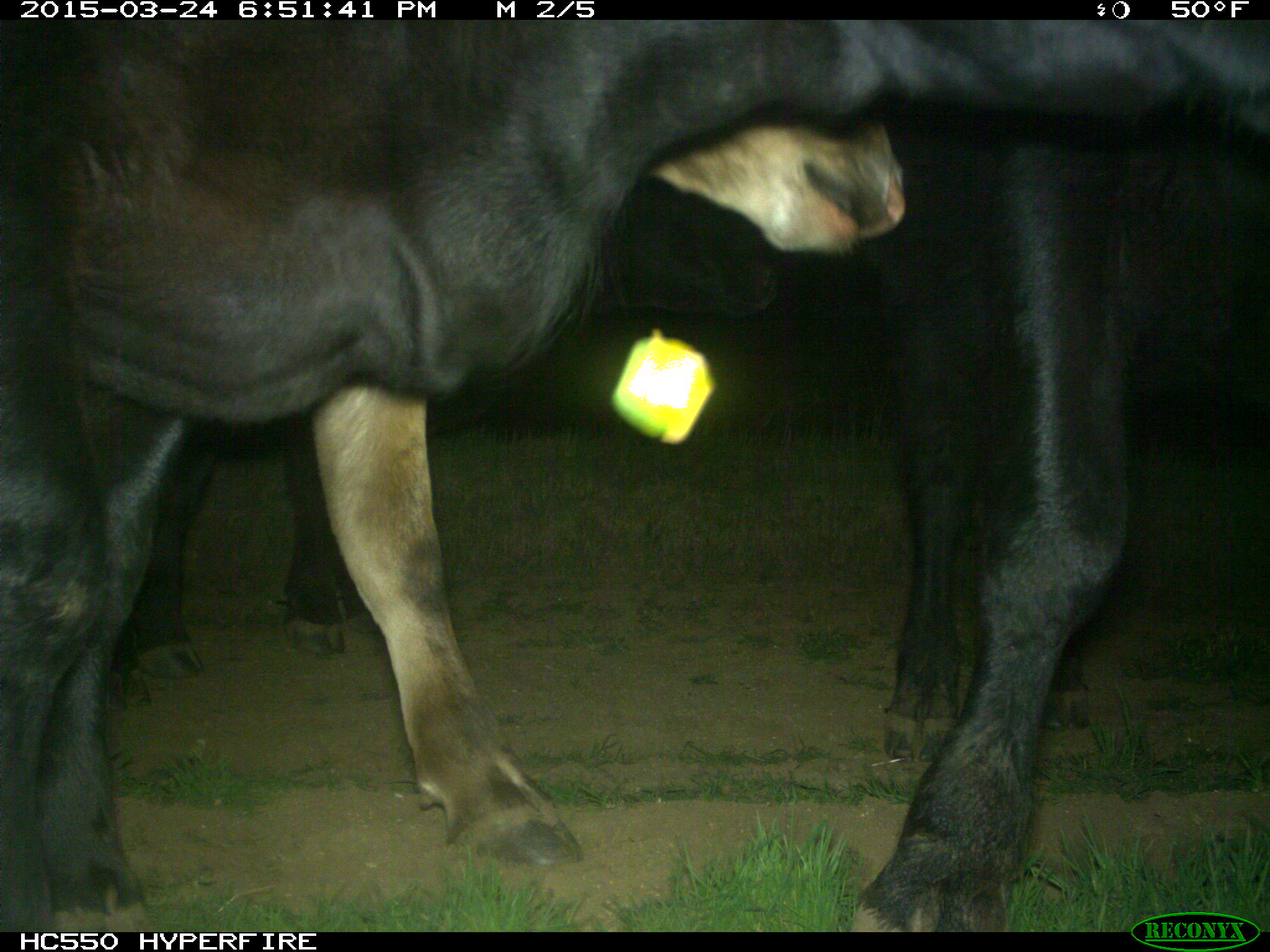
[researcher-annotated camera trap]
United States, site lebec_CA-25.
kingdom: Animalia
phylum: Chordata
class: Mammalia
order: Artiodactyla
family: Bovidae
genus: Bos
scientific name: Bos taurus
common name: domestic cow